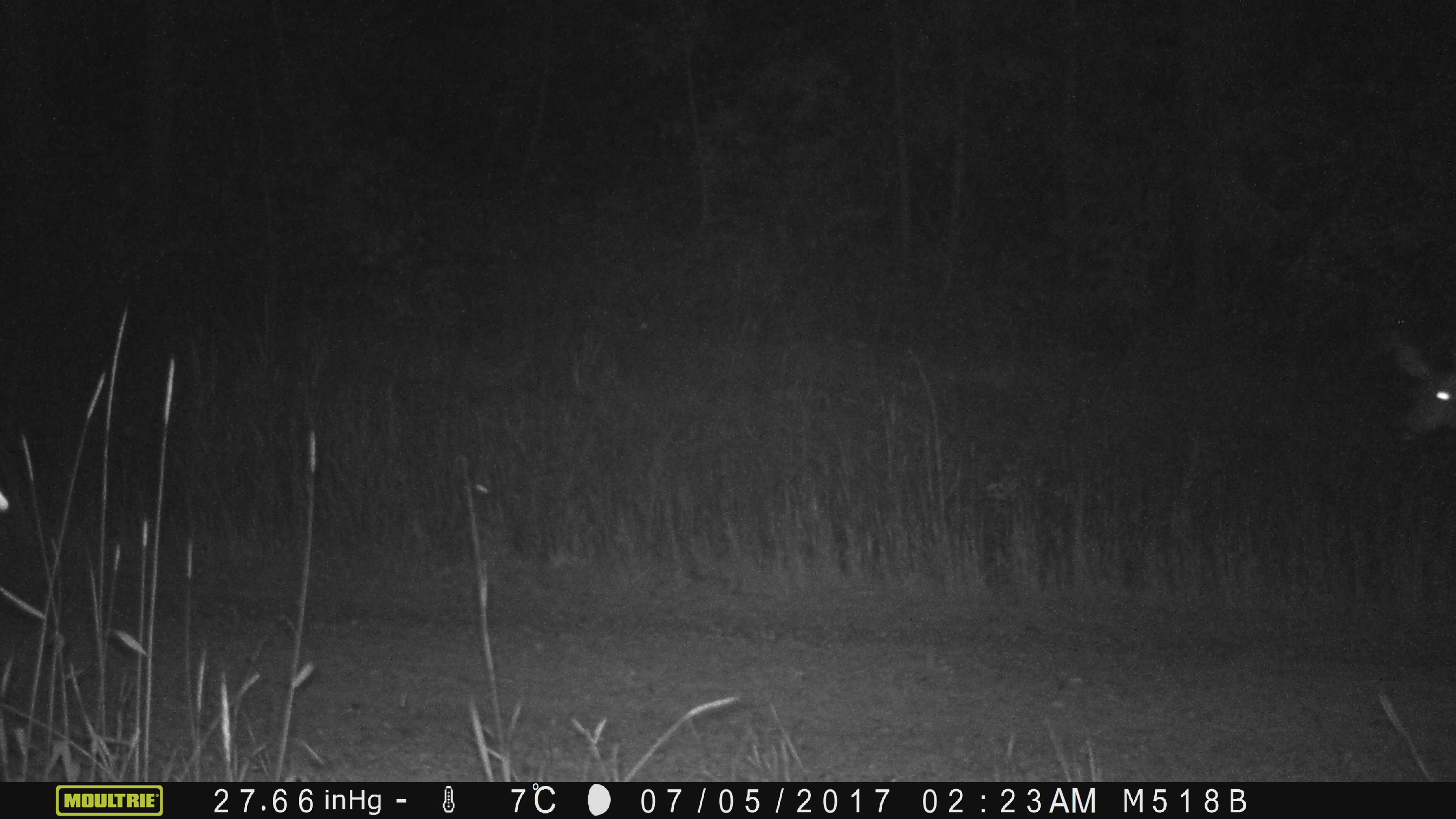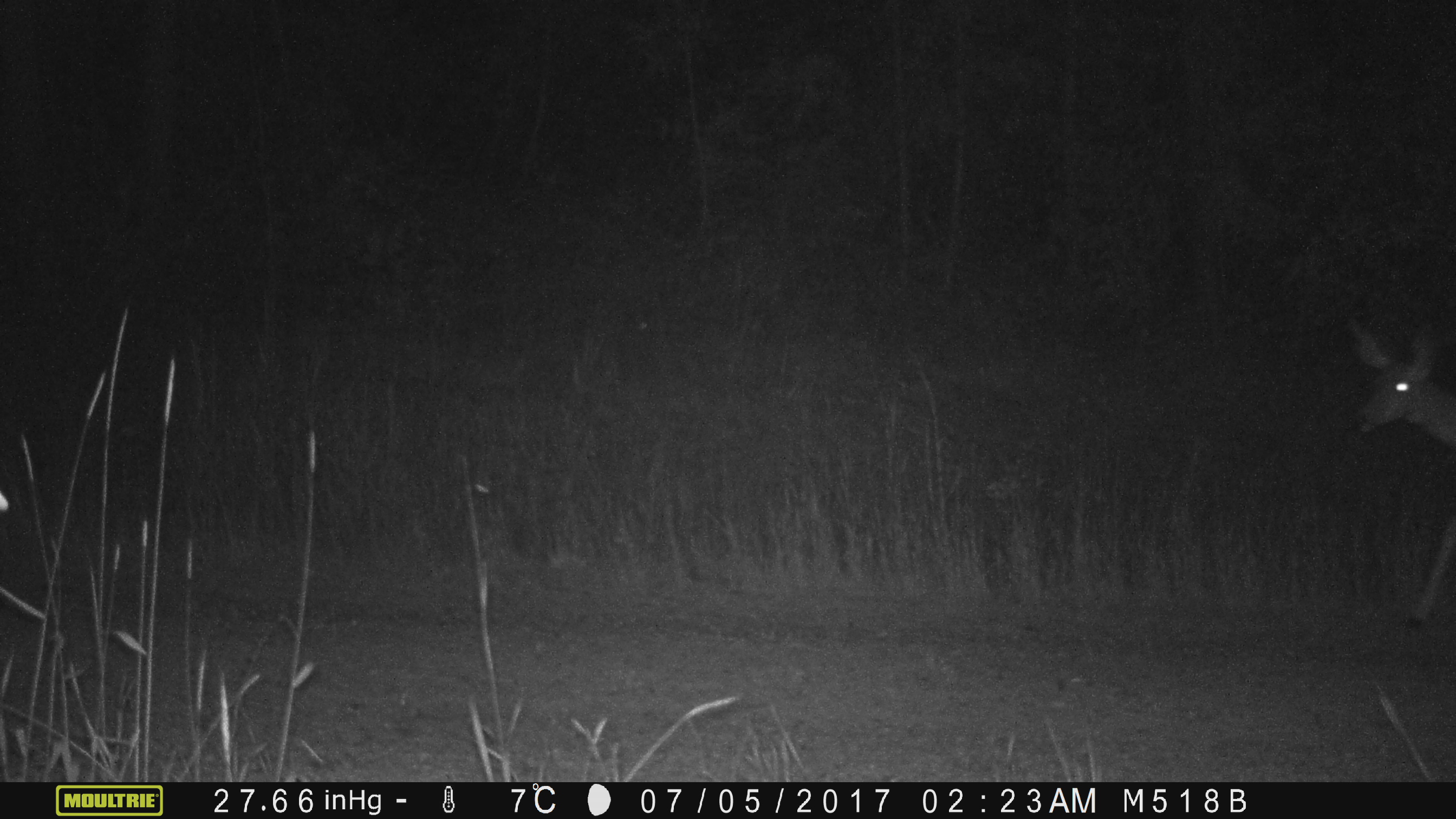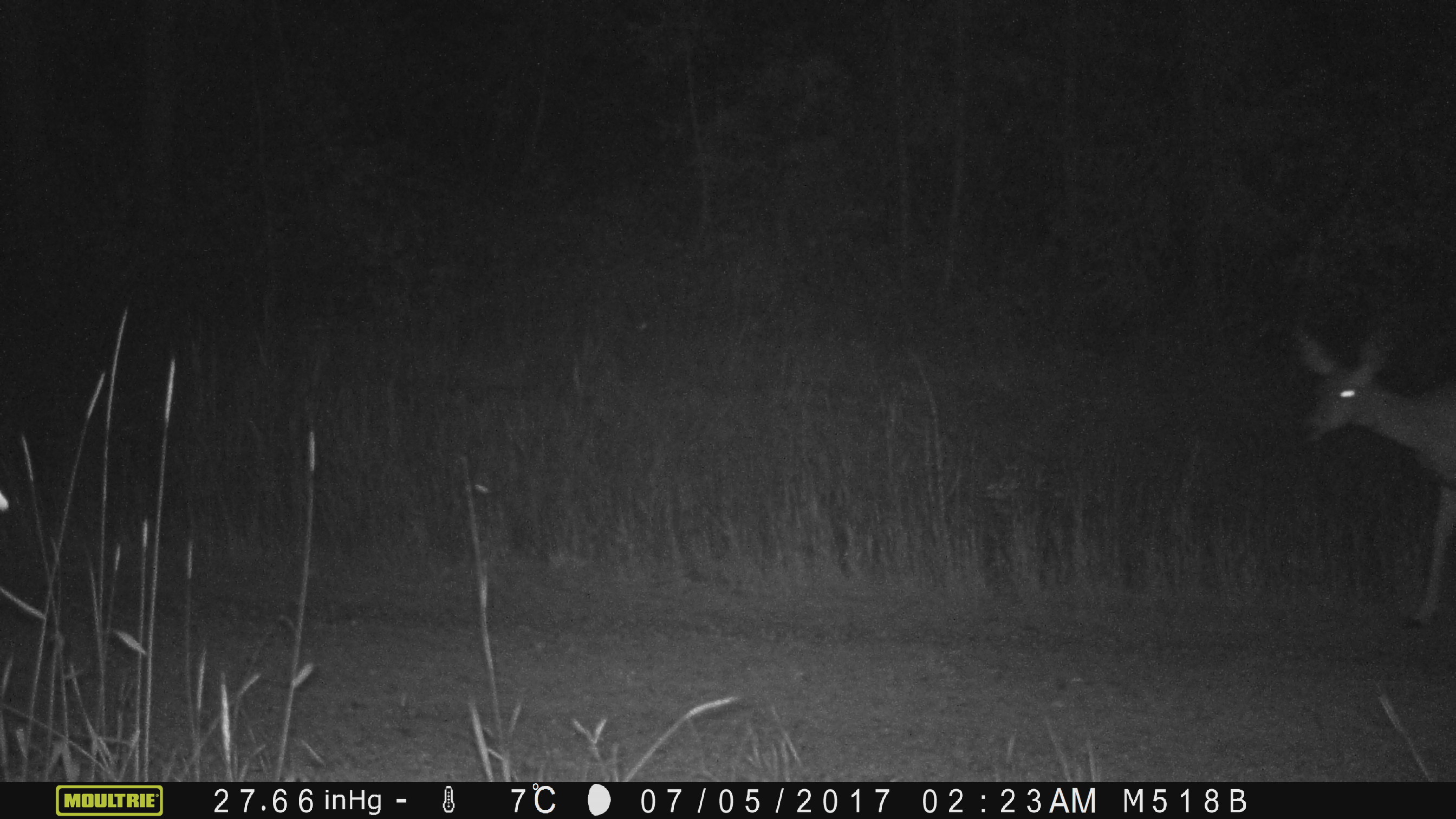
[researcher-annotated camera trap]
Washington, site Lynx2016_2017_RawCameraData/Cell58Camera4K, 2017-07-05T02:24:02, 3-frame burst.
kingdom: Animalia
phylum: Chordata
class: Mammalia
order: Artiodactyla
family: Cervidae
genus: Odocoileus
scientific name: Odocoileus hemionus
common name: mule deer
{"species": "Odocoileus hemionus (mule deer)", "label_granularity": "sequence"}